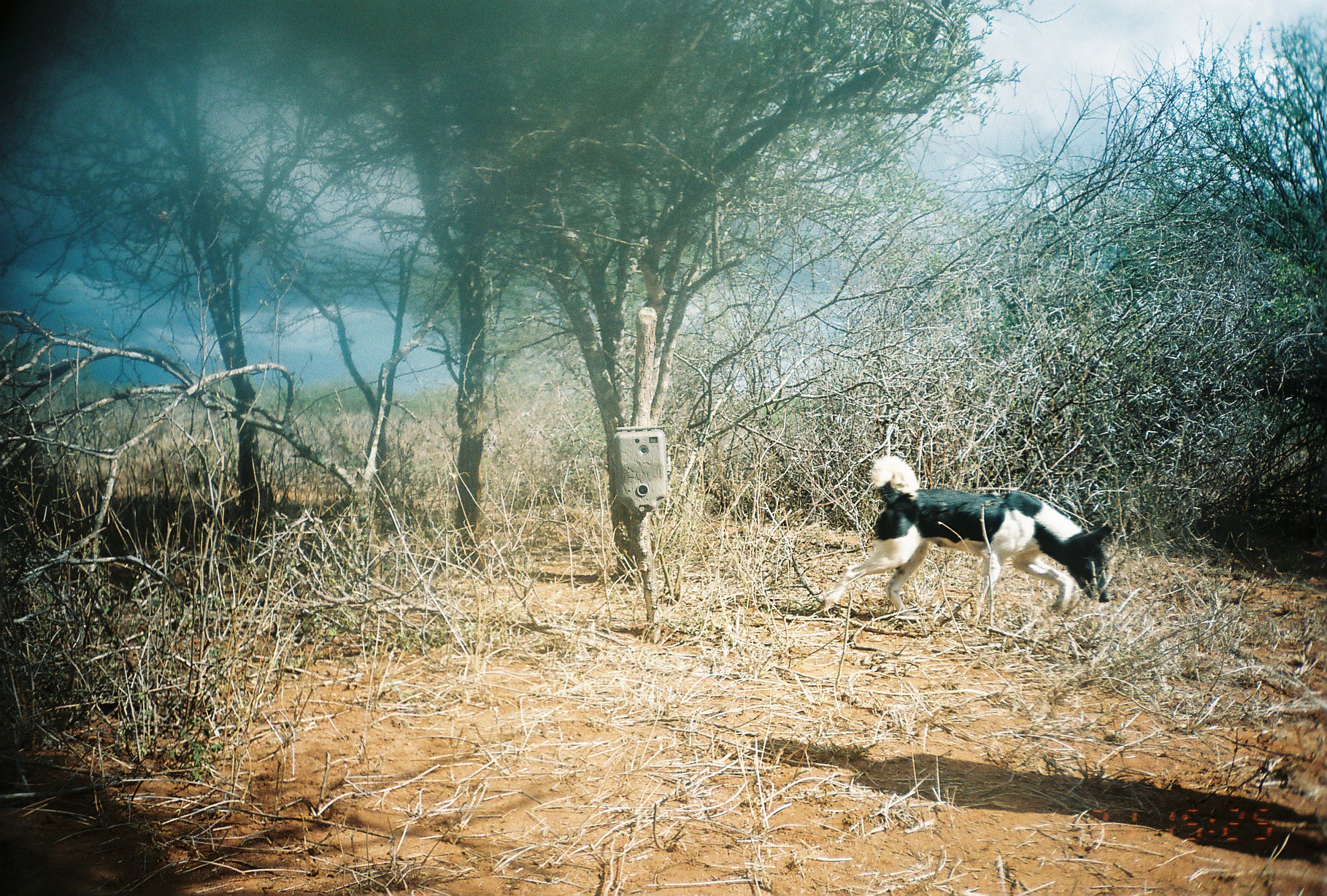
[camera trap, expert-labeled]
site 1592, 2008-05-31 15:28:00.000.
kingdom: Animalia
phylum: Chordata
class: Mammalia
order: Carnivora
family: Canidae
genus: Canis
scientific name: Canis familiaris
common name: domestic dog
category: canis lupus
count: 1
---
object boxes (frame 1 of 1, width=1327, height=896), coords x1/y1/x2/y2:
canis lupus: 820/454/1113/619